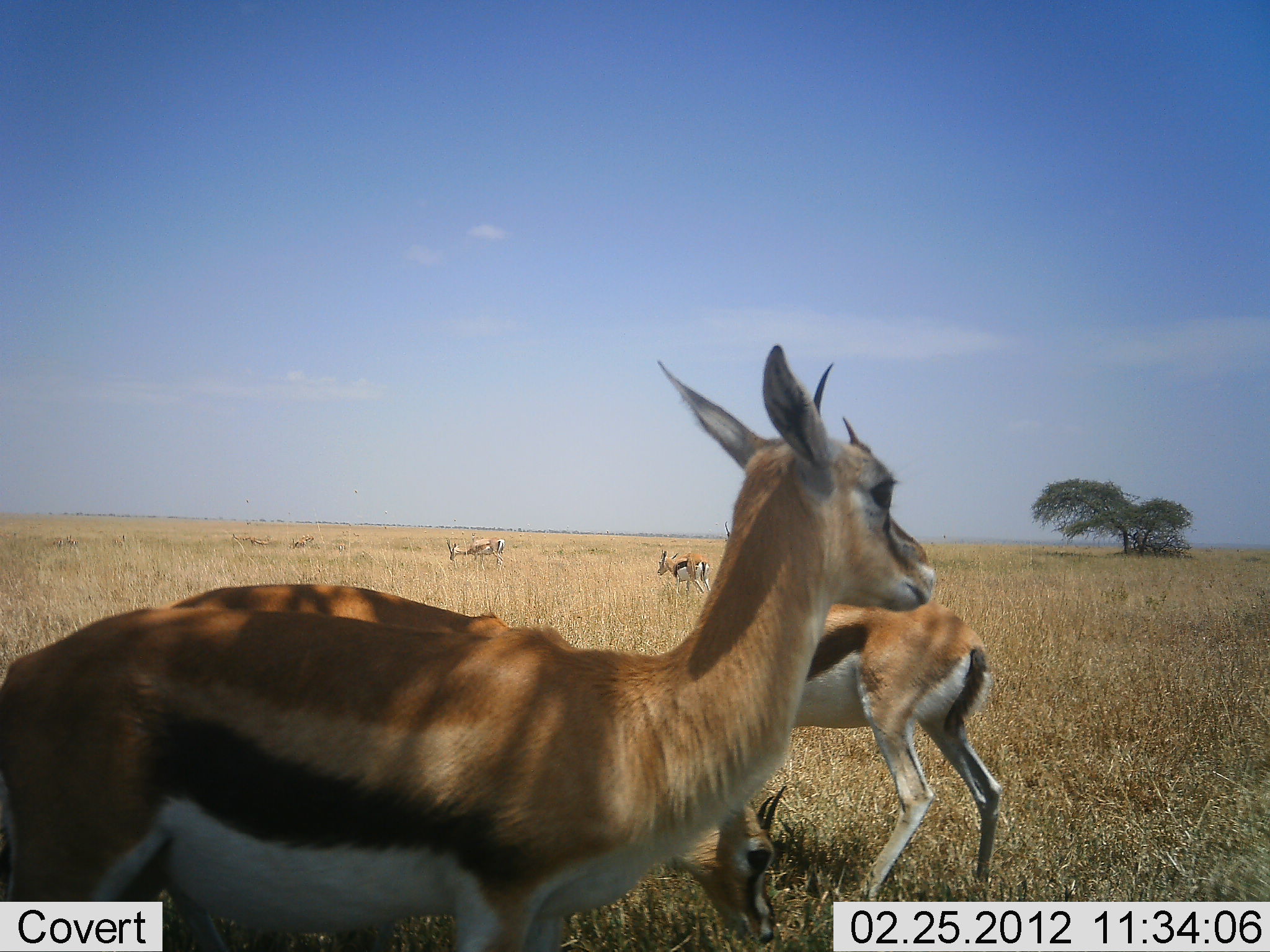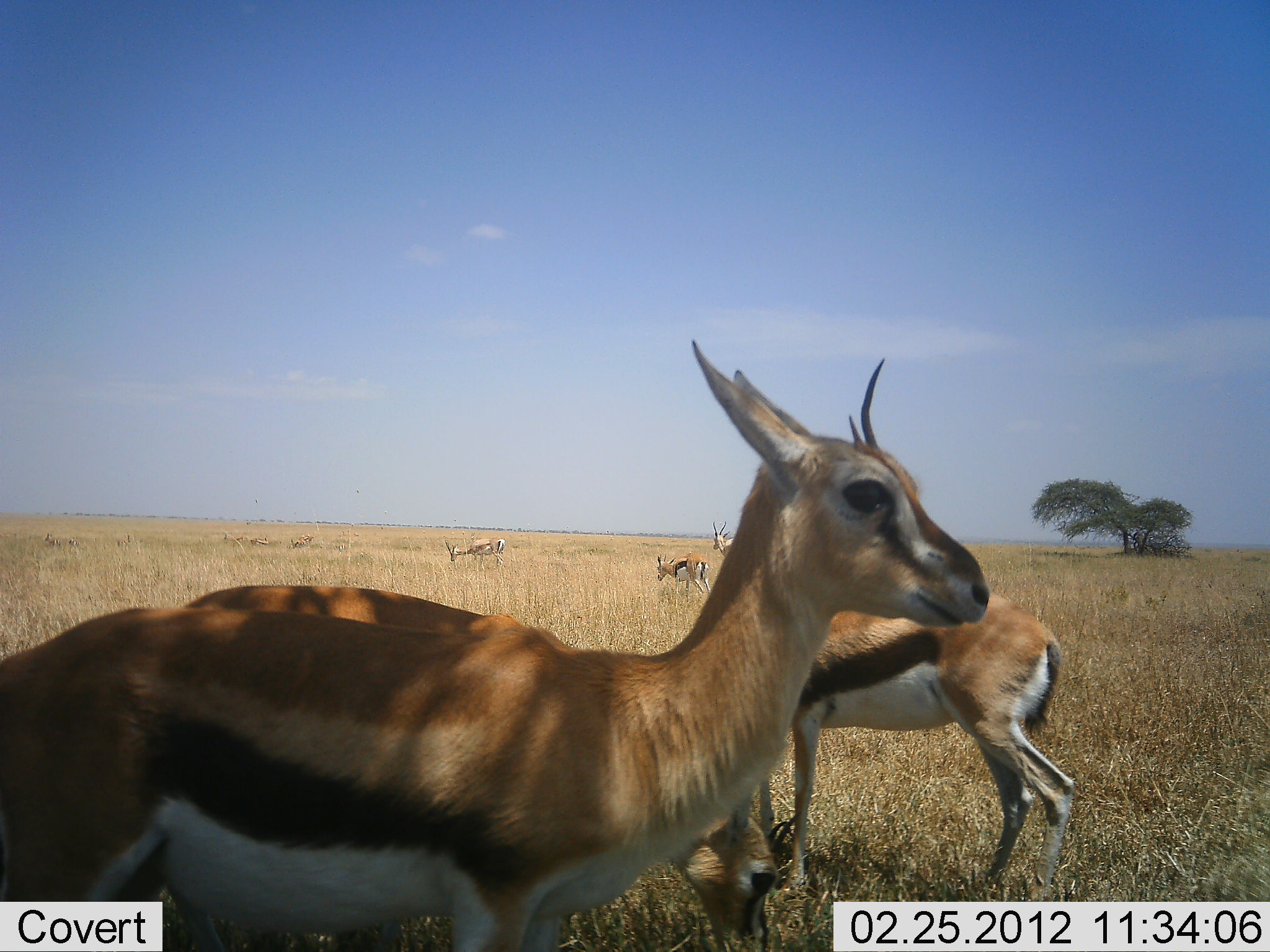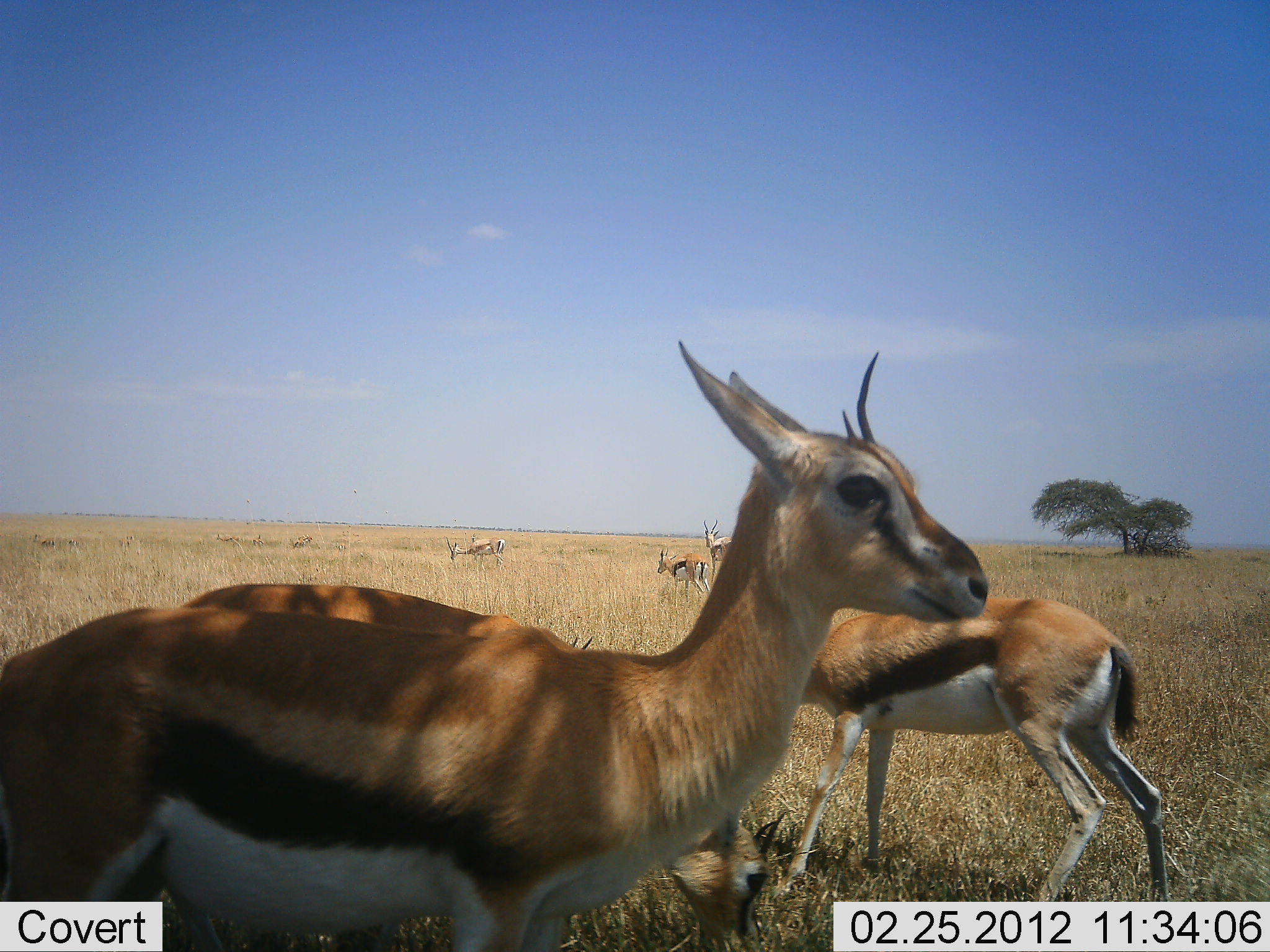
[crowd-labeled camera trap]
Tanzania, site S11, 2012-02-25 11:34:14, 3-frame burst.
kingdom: Animalia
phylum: Chordata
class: Mammalia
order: Artiodactyla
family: Bovidae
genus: Eudorcas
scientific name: Eudorcas thomsonii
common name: thomson's gazelle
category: gazellethomsons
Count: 6.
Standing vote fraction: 92%.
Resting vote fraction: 12%.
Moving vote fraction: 40%.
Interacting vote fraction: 0%.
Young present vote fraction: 4%.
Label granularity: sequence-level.